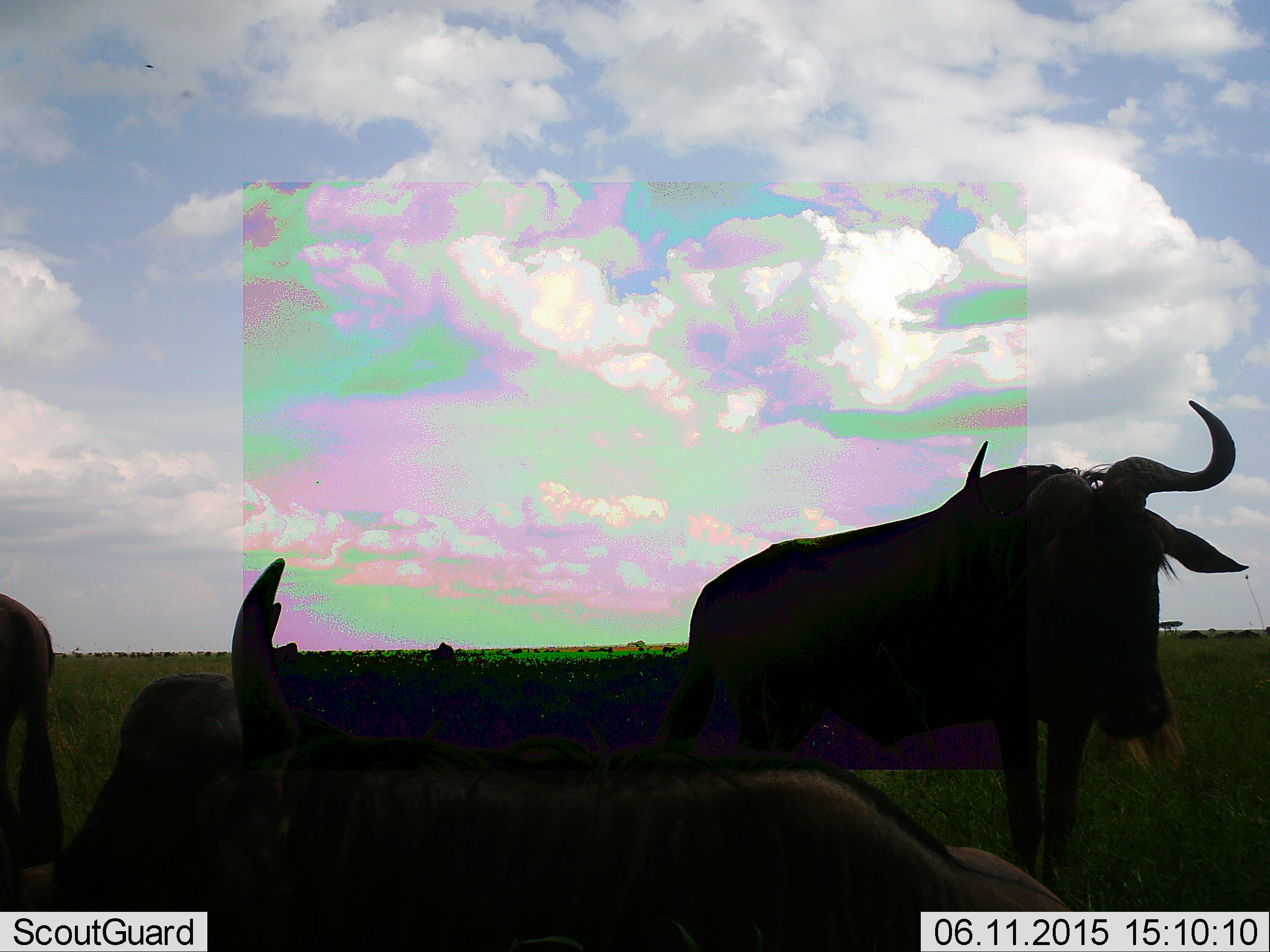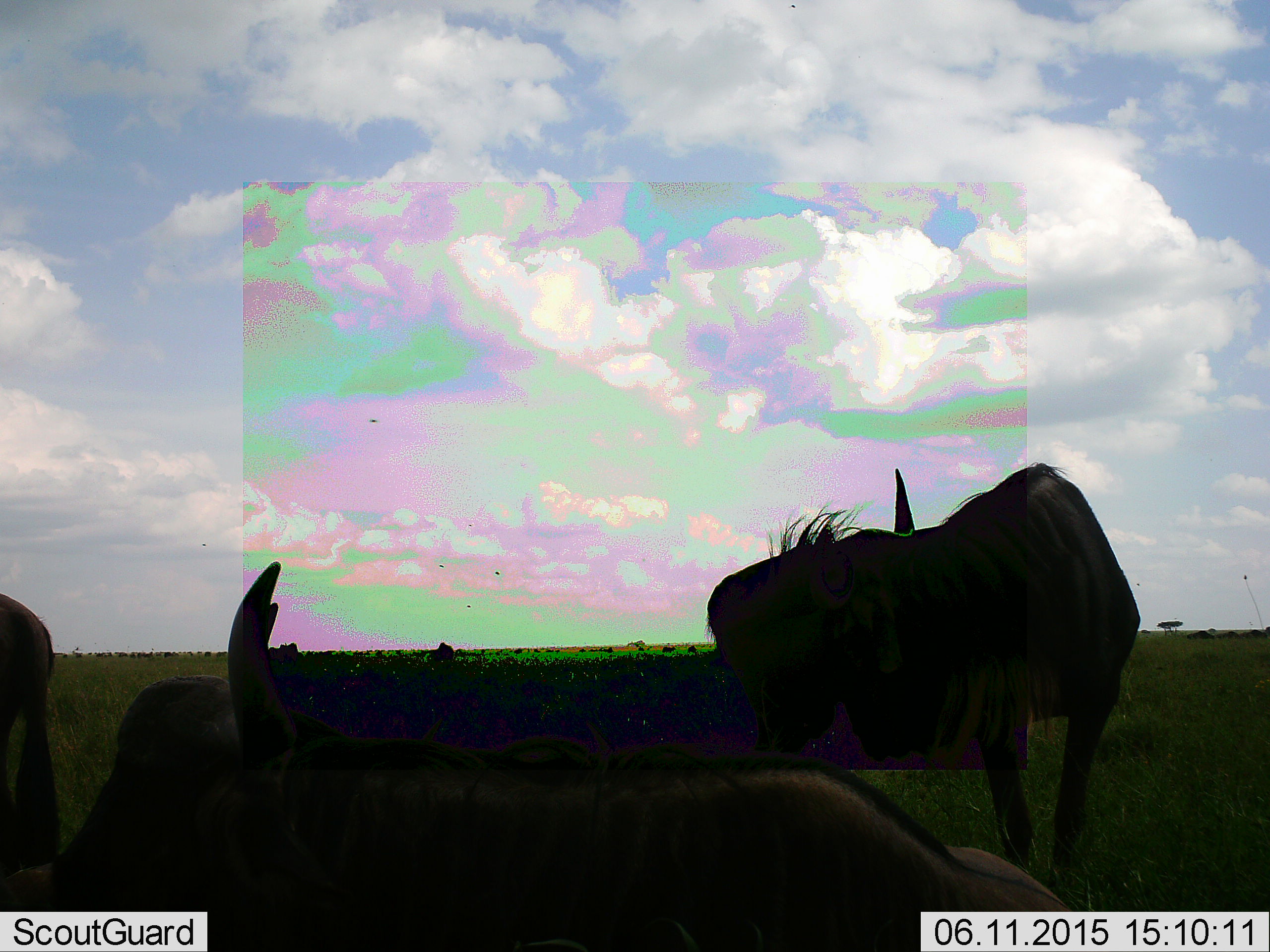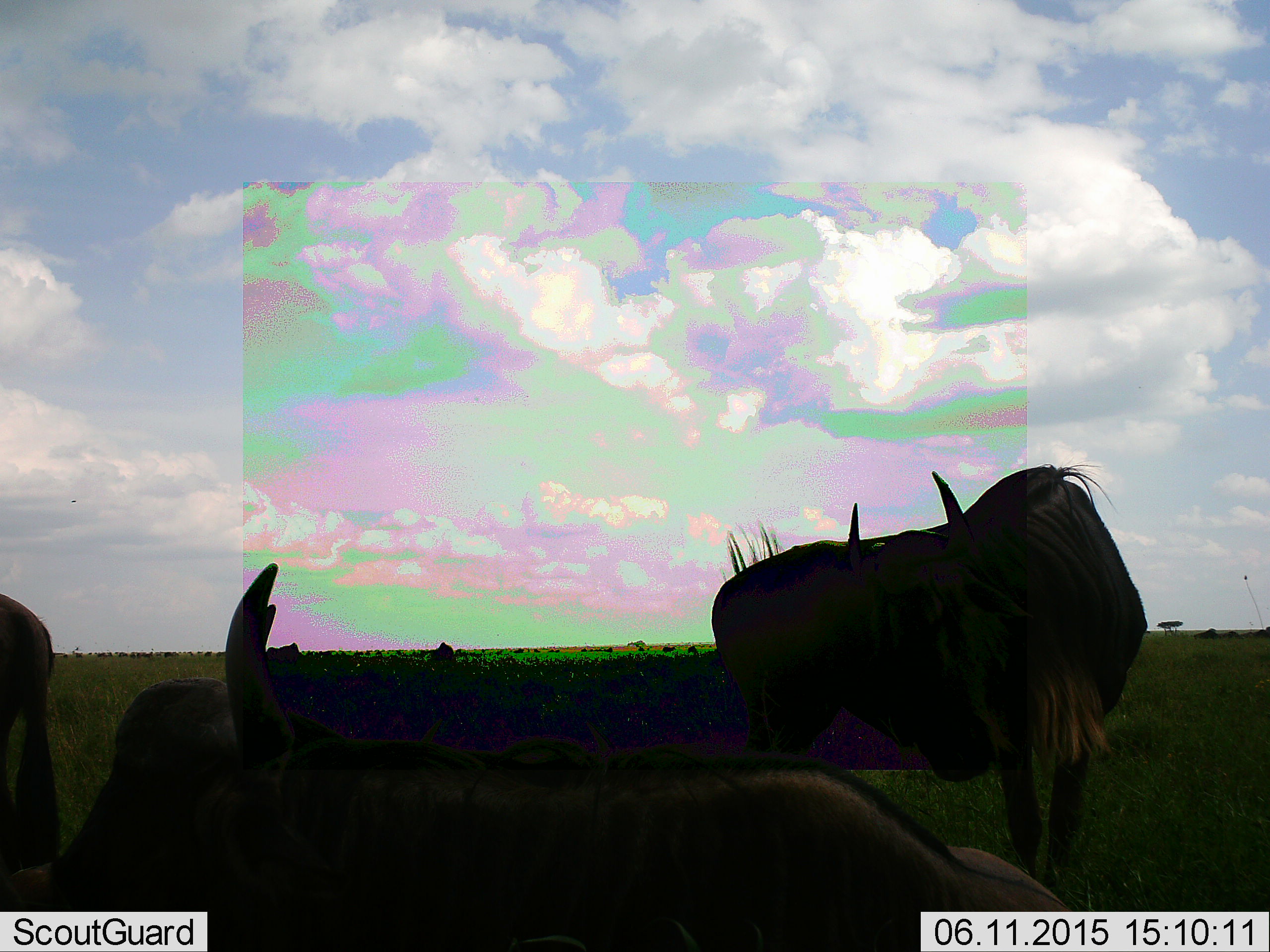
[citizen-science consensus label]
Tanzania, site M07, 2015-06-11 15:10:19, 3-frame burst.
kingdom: Animalia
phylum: Chordata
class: Mammalia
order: Artiodactyla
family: Bovidae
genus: Connochaetes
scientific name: Connochaetes taurinus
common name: blue wildebeest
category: wildebeest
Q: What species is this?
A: Wildebeest (blue wildebeest) (Connochaetes taurinus).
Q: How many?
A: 3.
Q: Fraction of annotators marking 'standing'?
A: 70%.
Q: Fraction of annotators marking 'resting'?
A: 100%.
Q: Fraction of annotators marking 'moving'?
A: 0%.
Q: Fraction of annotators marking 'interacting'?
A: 0%.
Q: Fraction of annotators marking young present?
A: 0%.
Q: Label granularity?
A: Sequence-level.